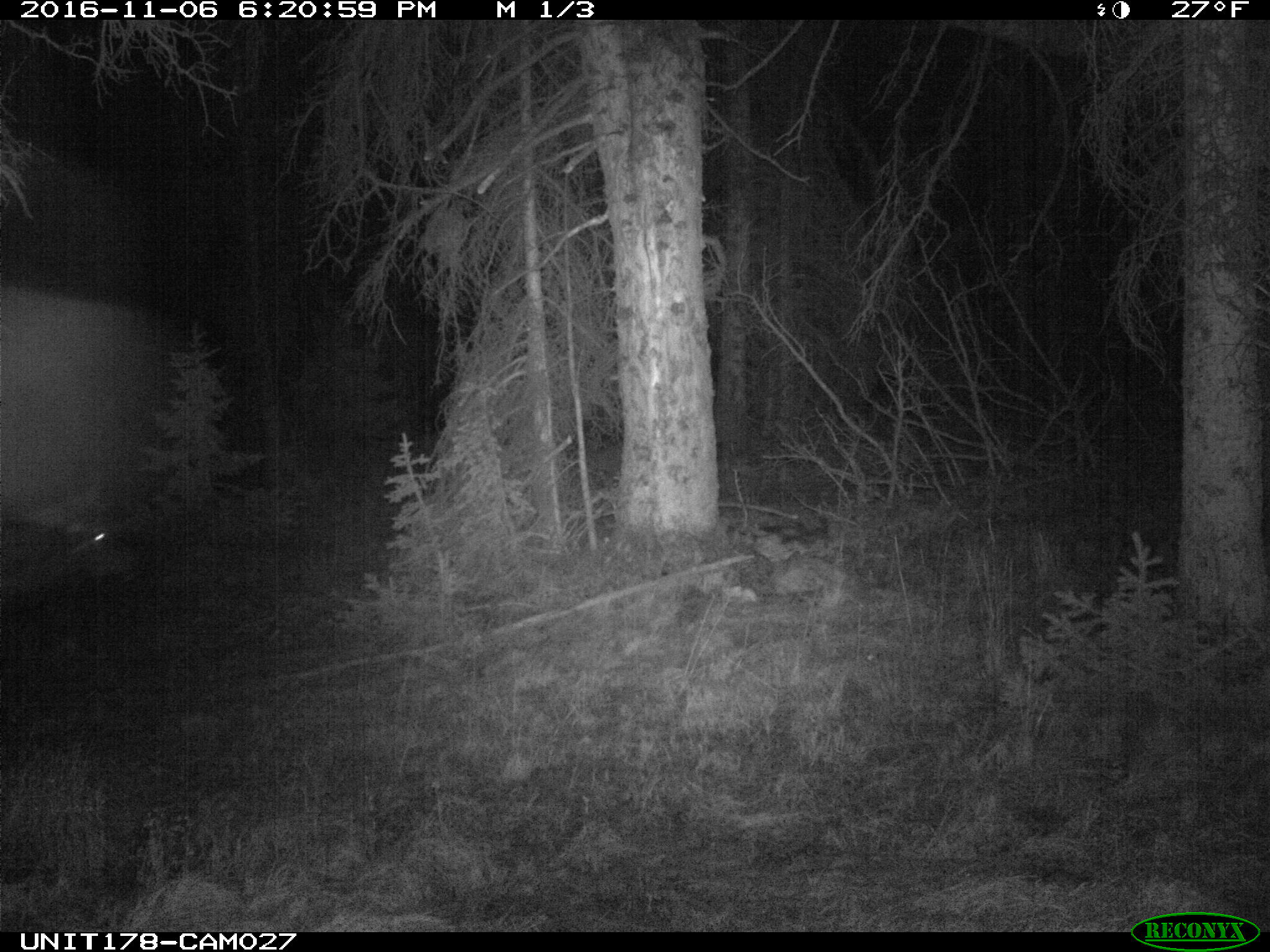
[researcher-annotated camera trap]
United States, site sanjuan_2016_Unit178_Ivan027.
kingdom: Animalia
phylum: Chordata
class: Mammalia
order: Artiodactyla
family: Cervidae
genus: Cervus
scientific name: Cervus elaphus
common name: red deer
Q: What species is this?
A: Cervus elaphus (red deer).